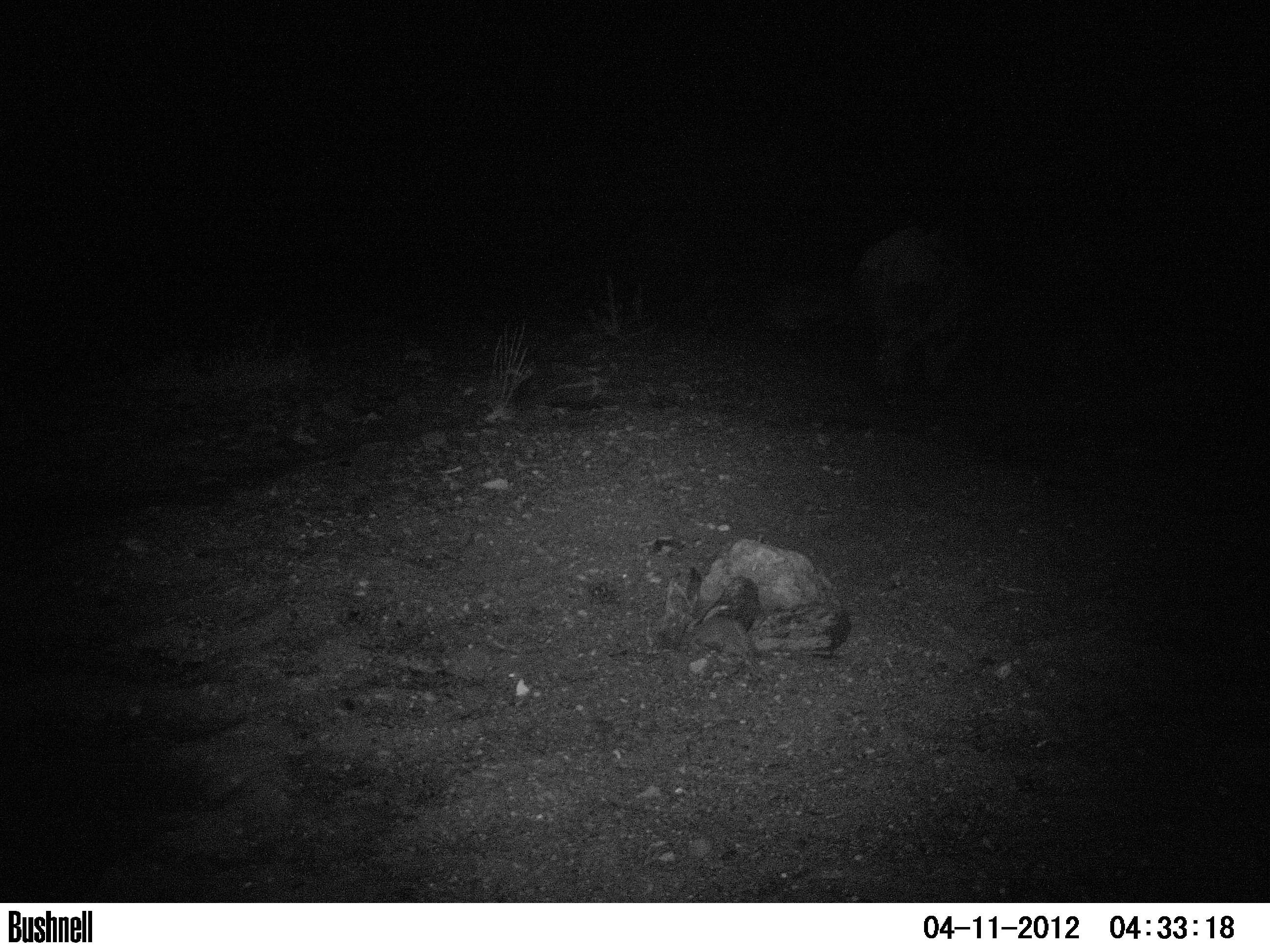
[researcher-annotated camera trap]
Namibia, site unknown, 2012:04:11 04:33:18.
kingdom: Animalia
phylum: Chordata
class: Mammalia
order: Perissodactyla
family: Rhinocerotidae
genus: Diceros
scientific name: Diceros bicornis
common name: black rhinoceros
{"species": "Diceros bicornis (black rhinoceros)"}